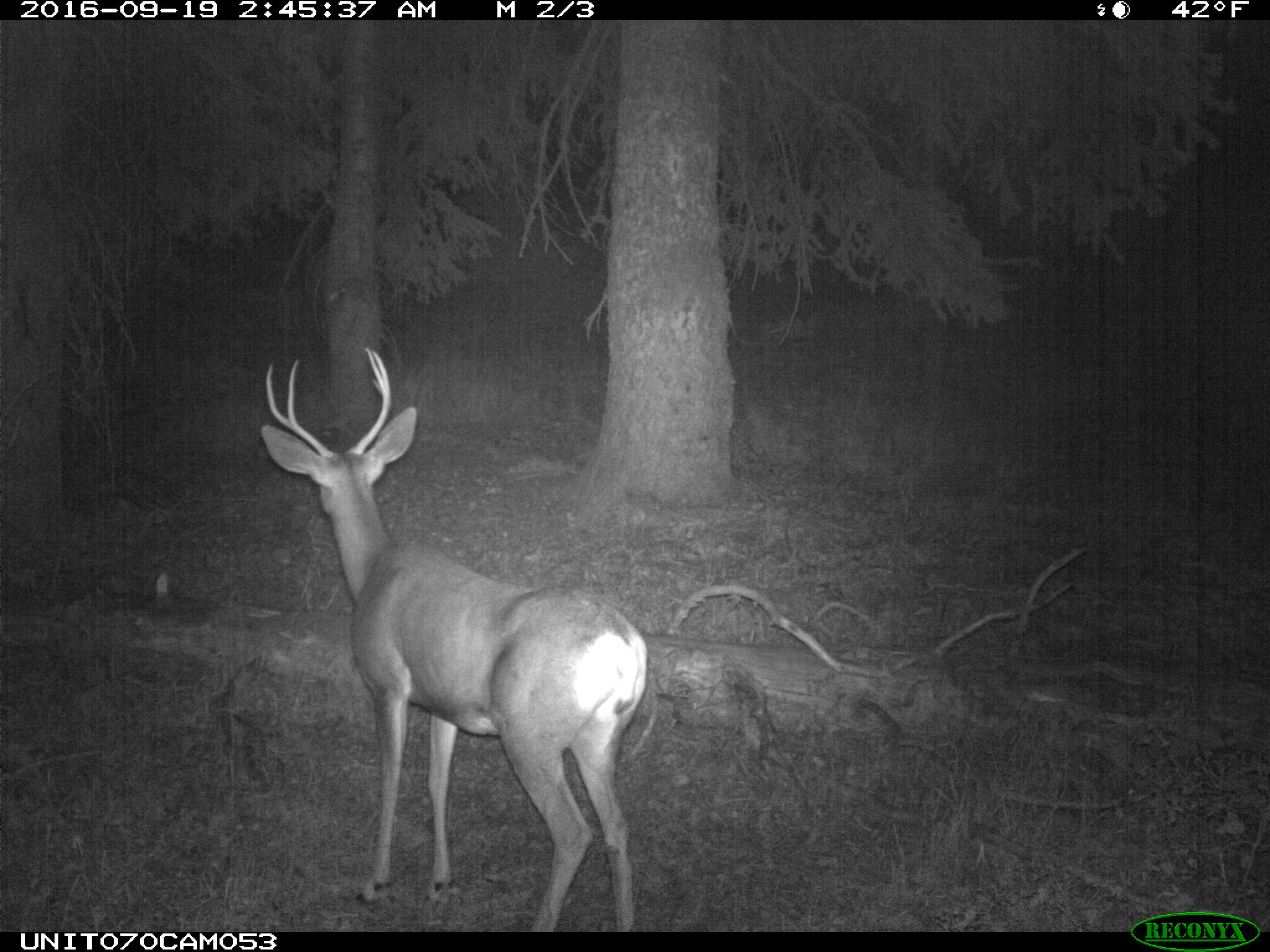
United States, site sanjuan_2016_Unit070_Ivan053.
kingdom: Animalia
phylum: Chordata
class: Mammalia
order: Artiodactyla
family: Cervidae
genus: Odocoileus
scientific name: Odocoileus hemionus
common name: mule deer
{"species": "Odocoileus hemionus (mule deer)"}